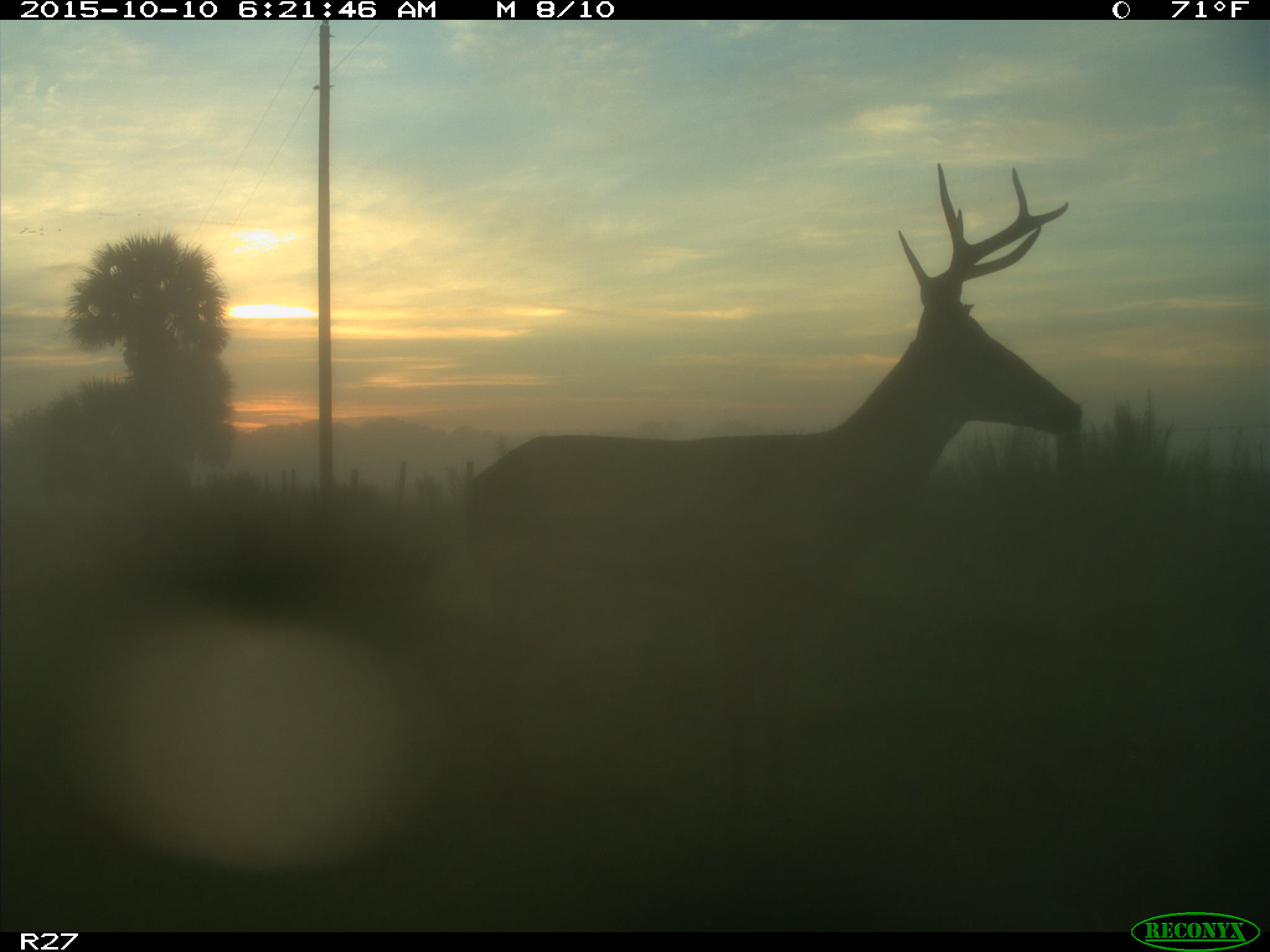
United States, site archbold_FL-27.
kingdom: Animalia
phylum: Chordata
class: Mammalia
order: Artiodactyla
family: Cervidae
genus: Odocoileus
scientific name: Odocoileus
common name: deer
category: unidentified deer